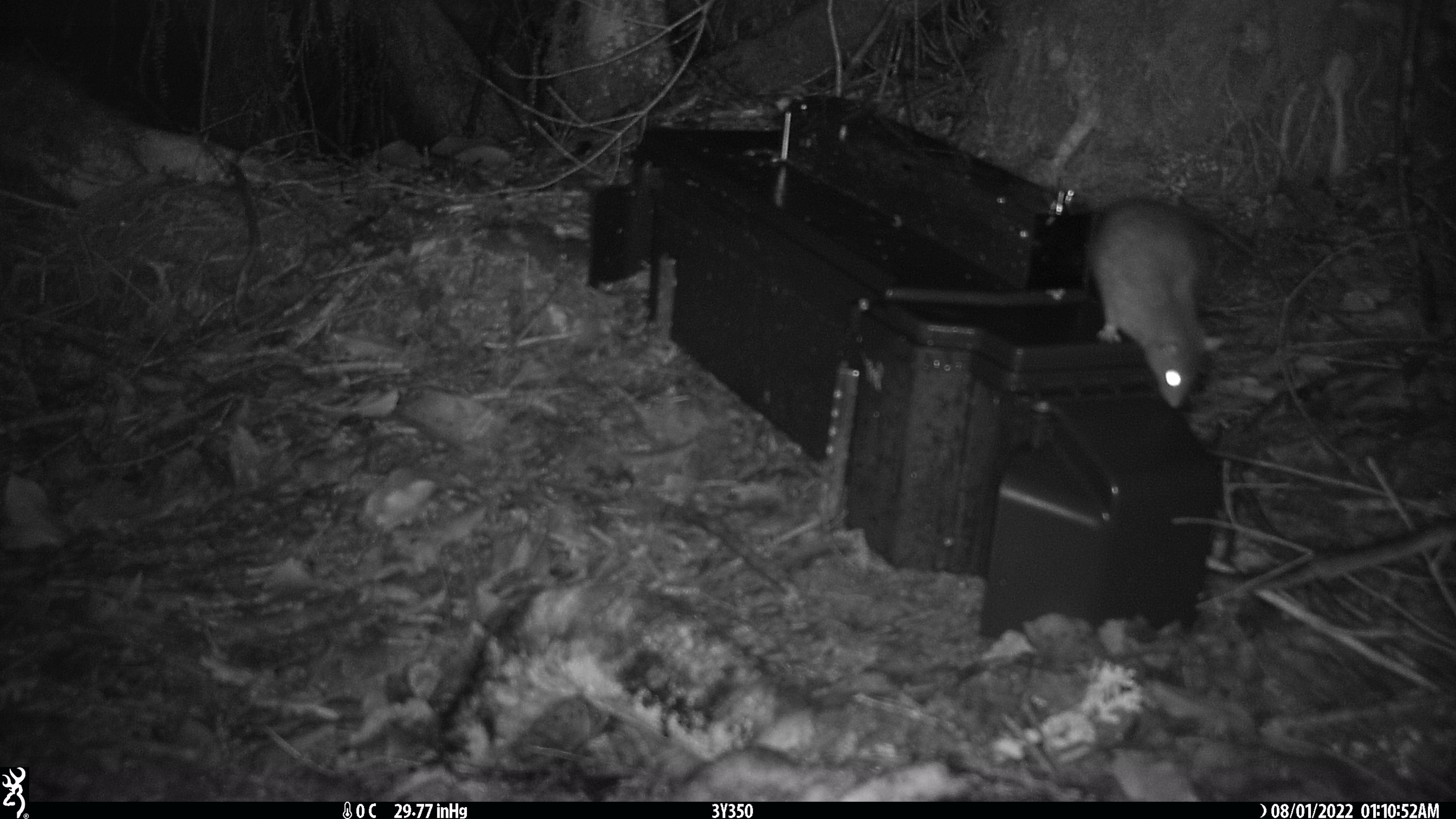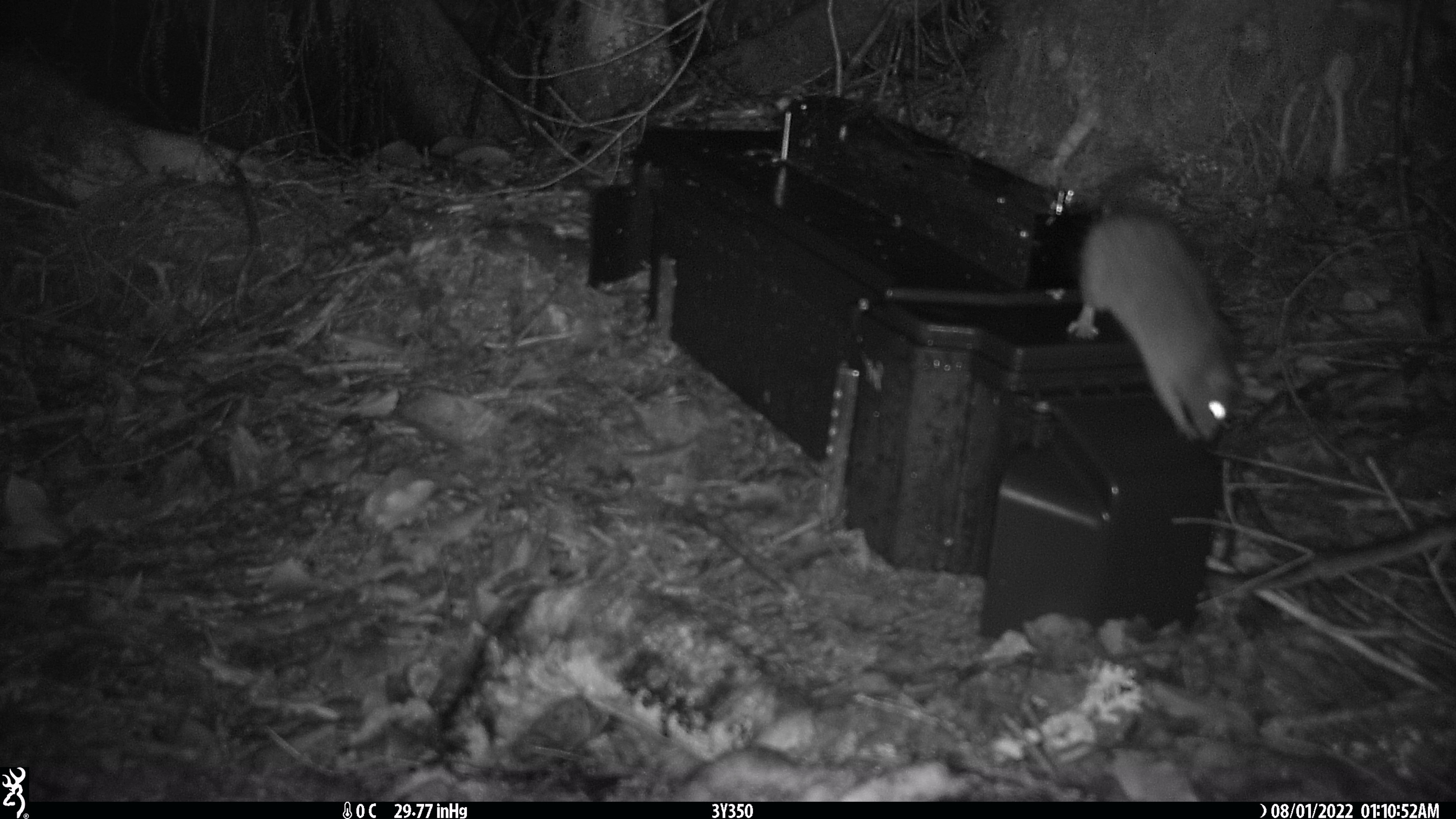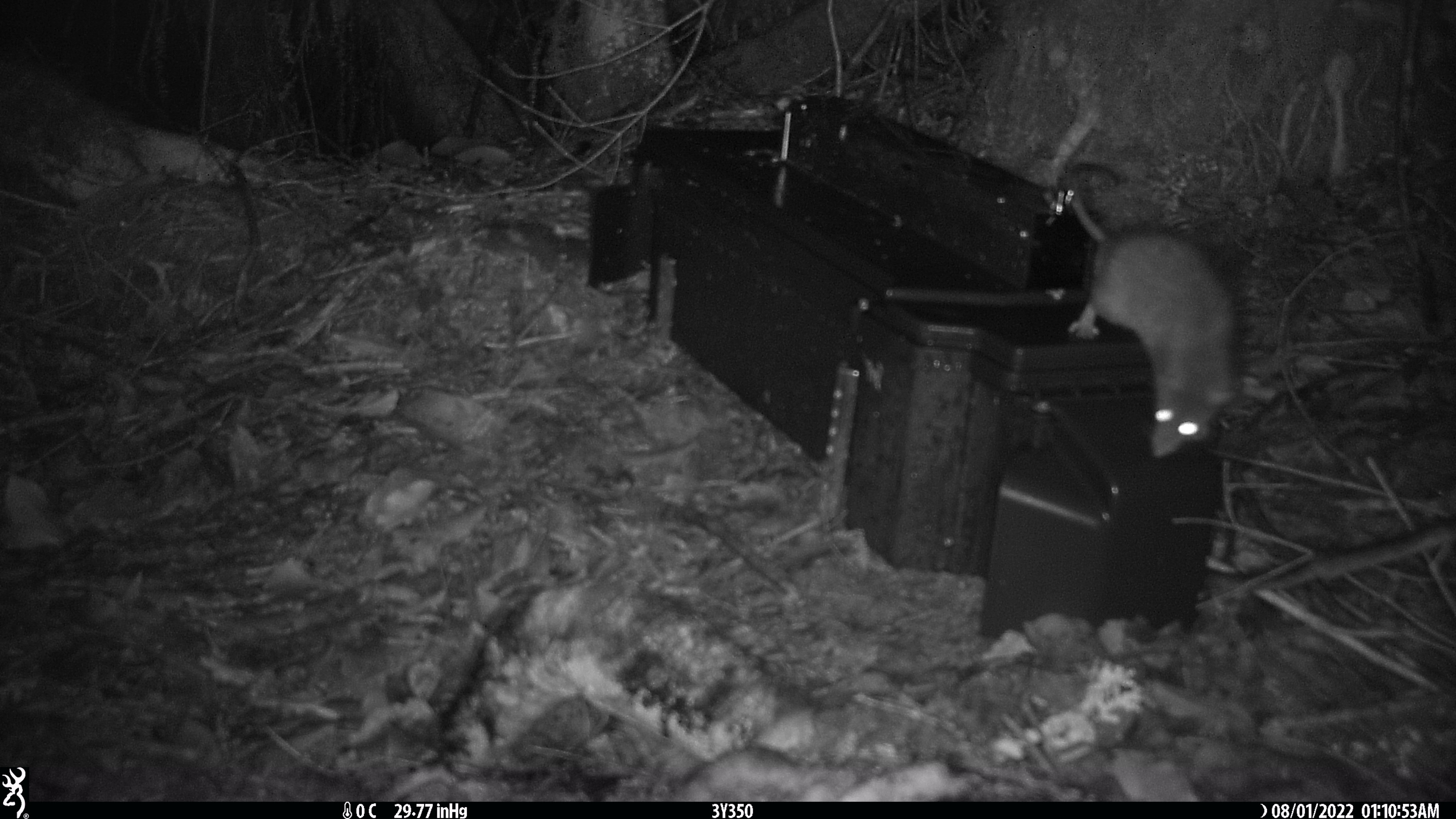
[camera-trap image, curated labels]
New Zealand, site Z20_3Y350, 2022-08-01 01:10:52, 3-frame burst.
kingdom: Animalia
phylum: Chordata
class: Mammalia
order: Rodentia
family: Muridae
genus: Rattus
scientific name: Rattus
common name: rat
Rat (Rattus).